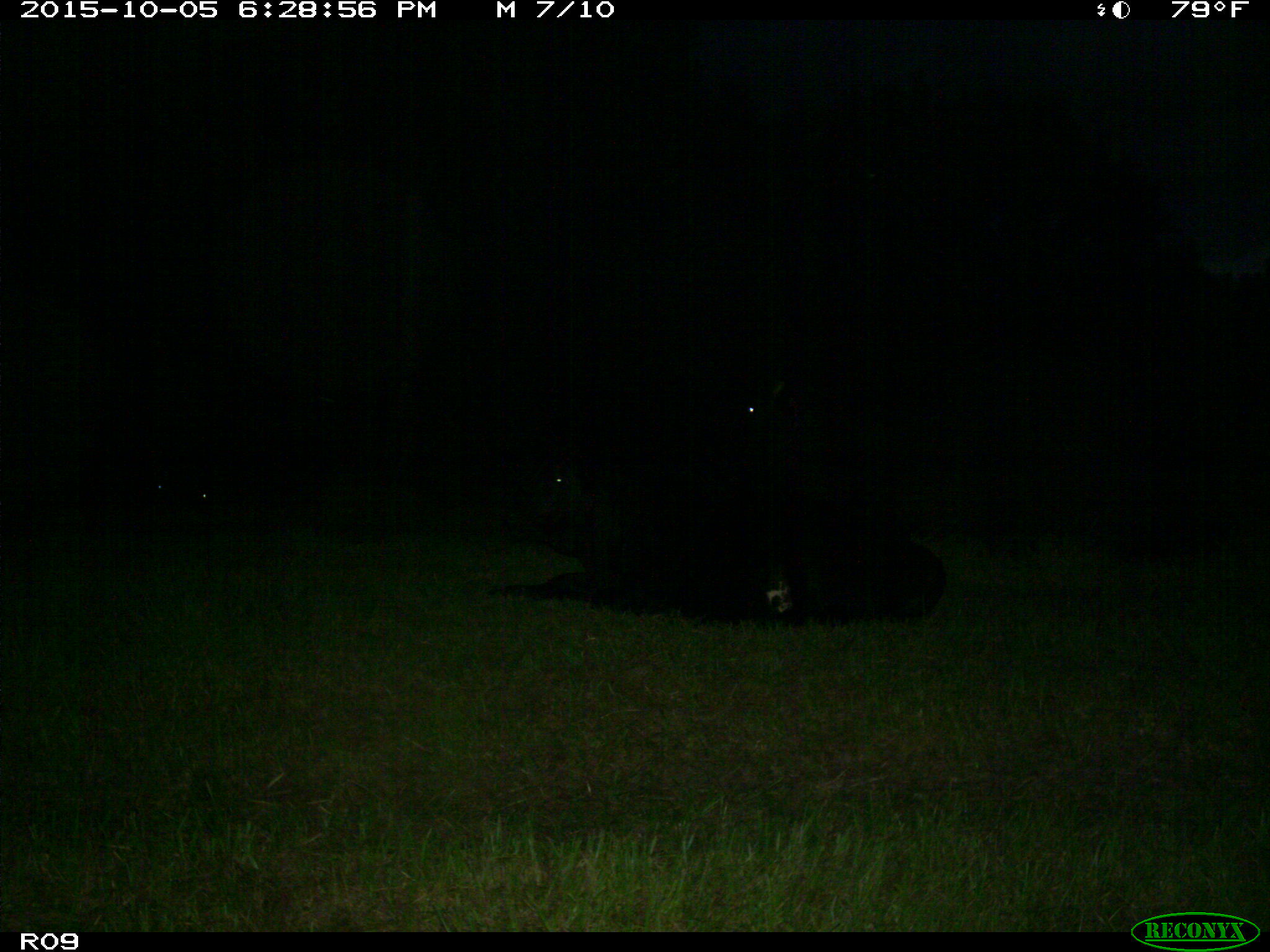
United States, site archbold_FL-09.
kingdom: Animalia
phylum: Chordata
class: Mammalia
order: Artiodactyla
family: Bovidae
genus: Bos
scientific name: Bos taurus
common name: domestic cow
Bos taurus (domestic cow).